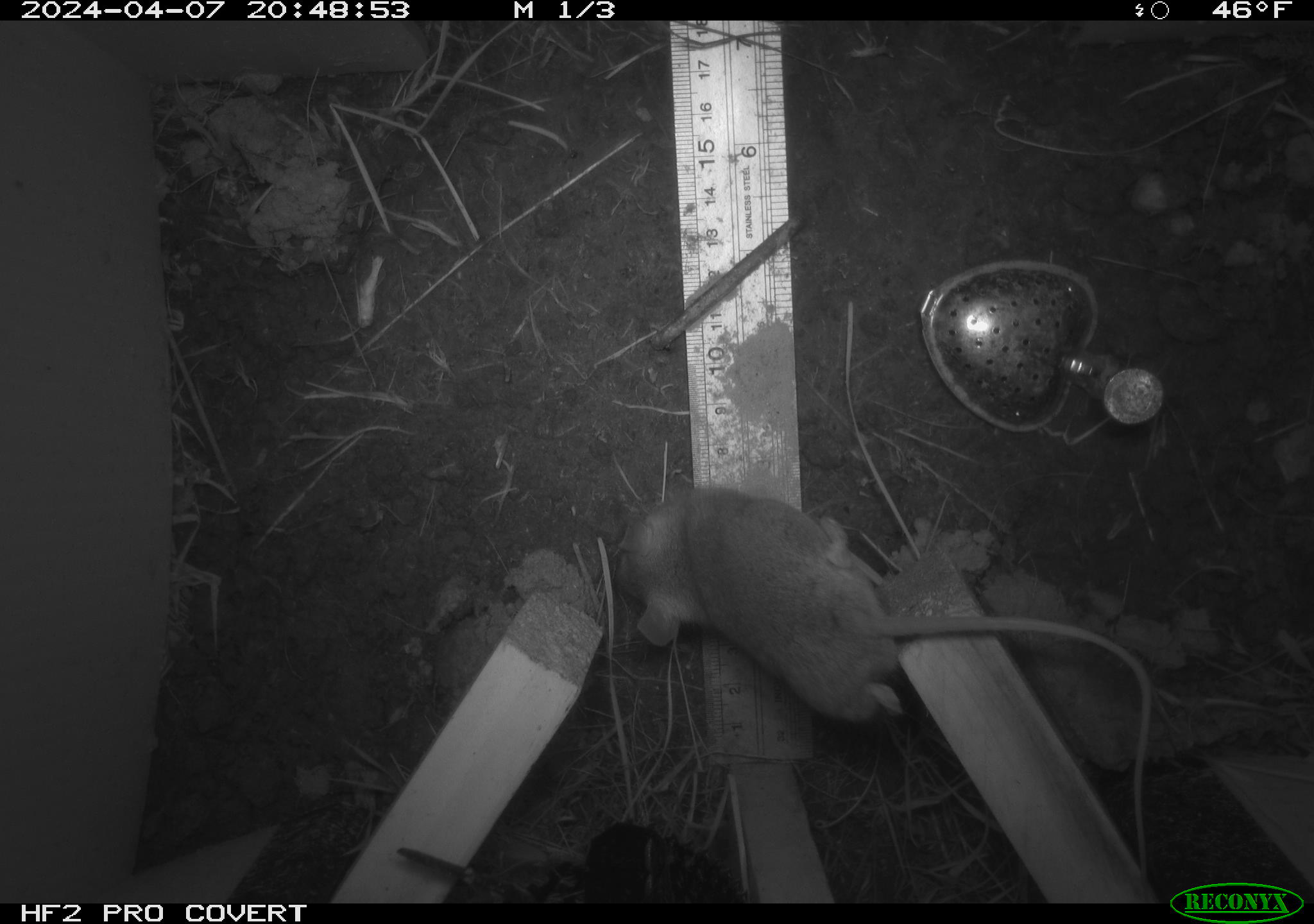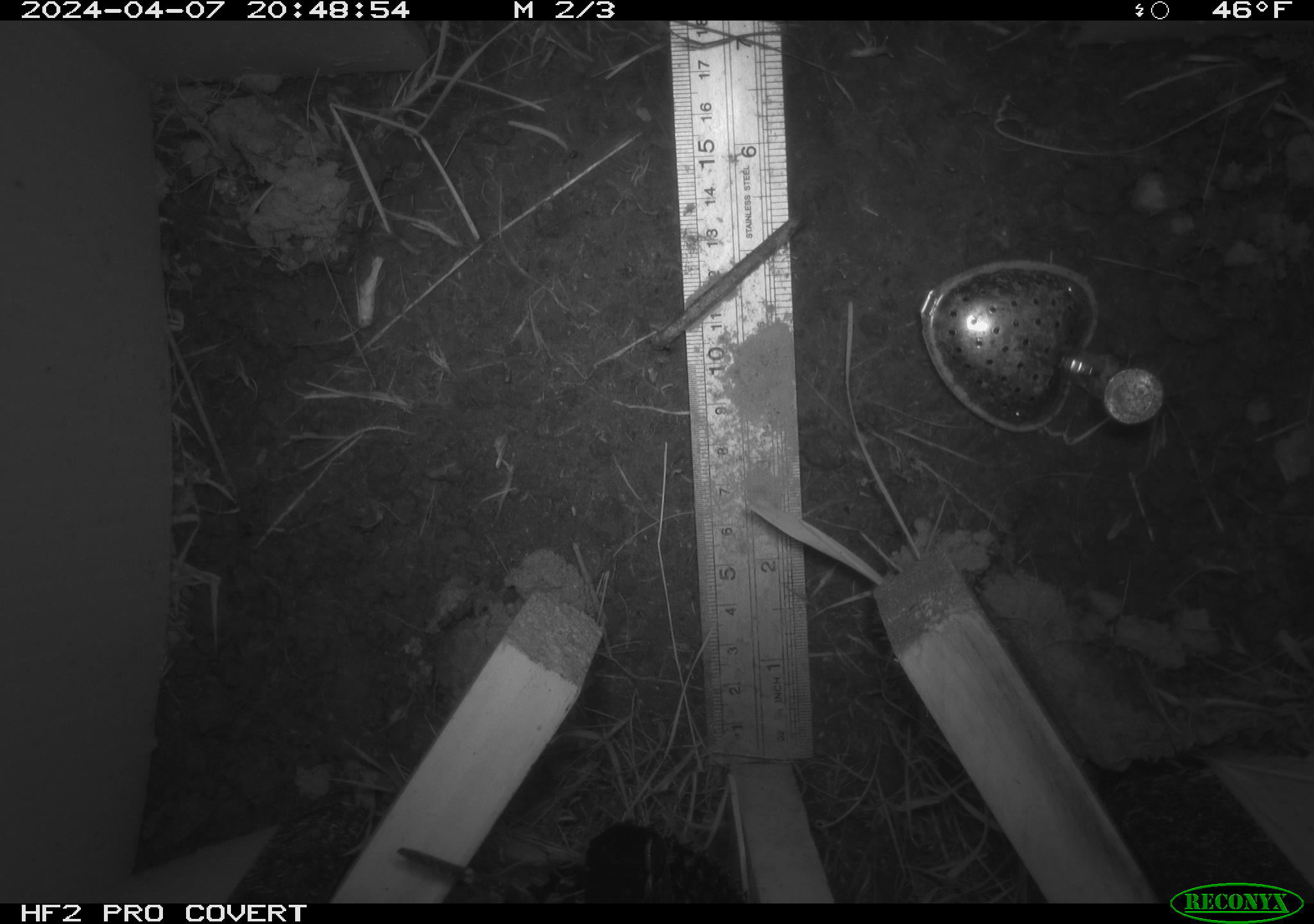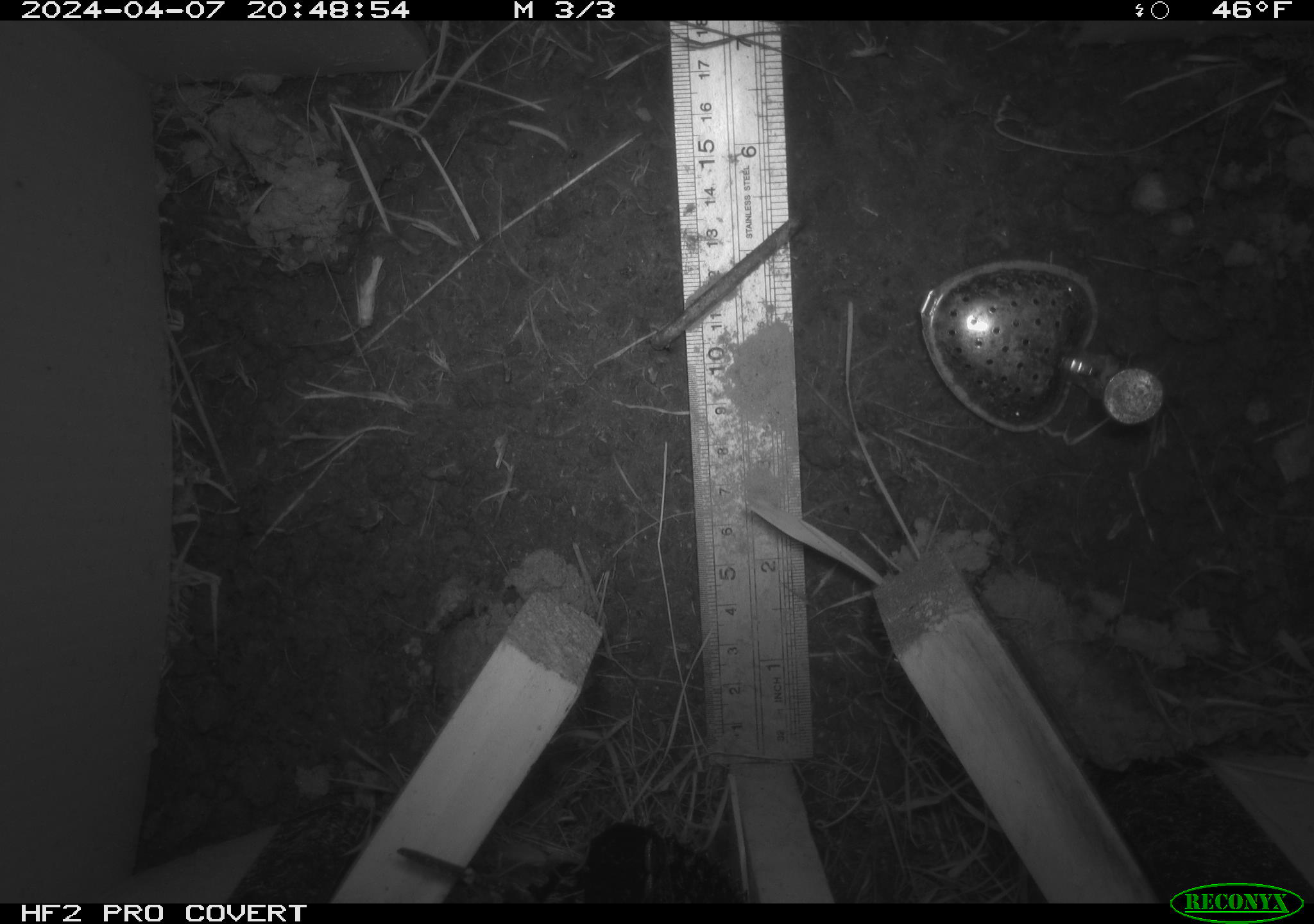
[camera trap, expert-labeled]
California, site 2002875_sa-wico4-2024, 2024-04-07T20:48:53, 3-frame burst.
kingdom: Animalia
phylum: Chordata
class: Mammalia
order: Rodentia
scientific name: Rodentia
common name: rodent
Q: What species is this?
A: Rodent (Rodentia).